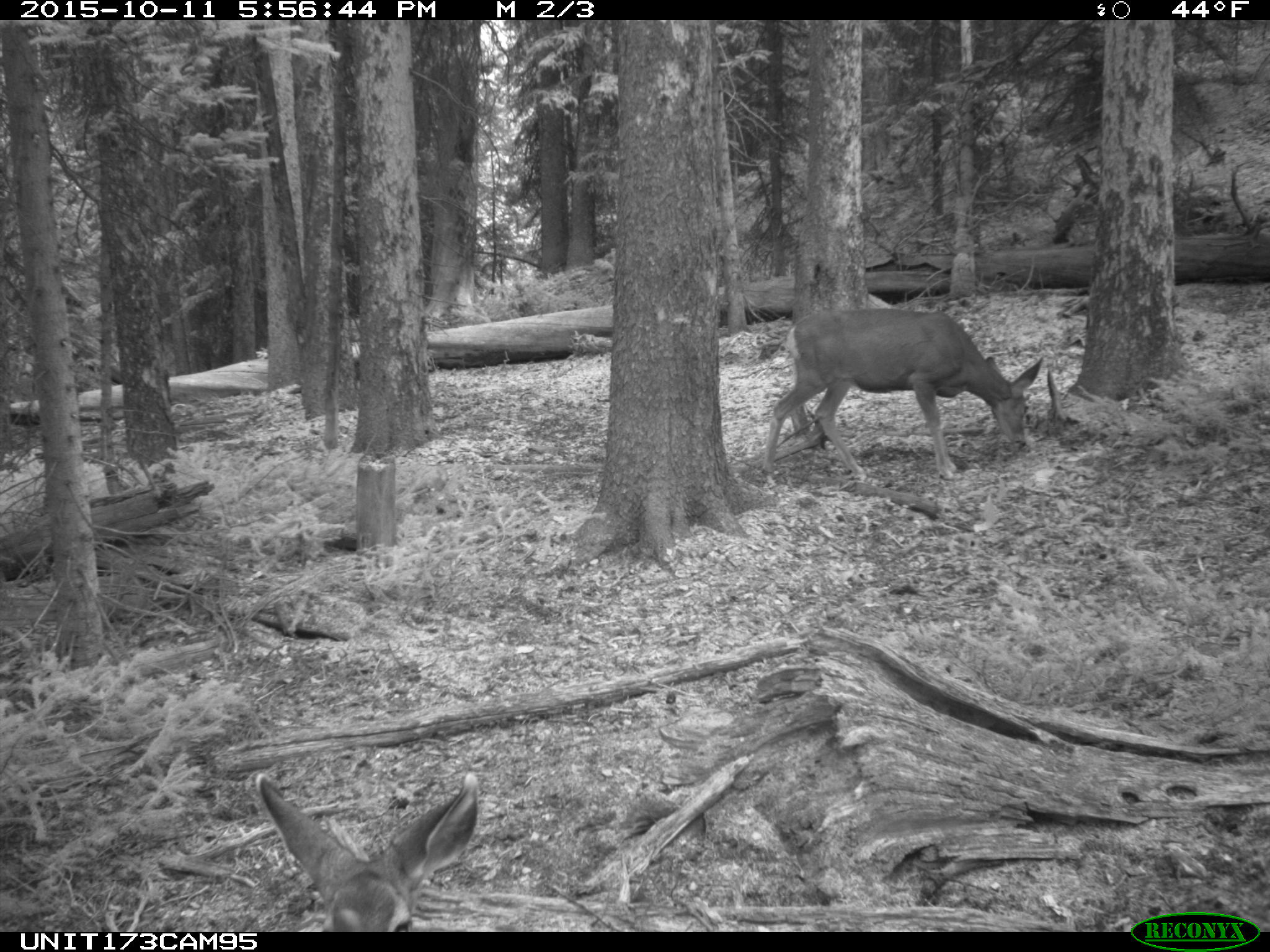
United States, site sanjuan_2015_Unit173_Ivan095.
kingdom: Animalia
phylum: Chordata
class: Mammalia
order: Artiodactyla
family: Cervidae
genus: Odocoileus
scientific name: Odocoileus hemionus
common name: mule deer